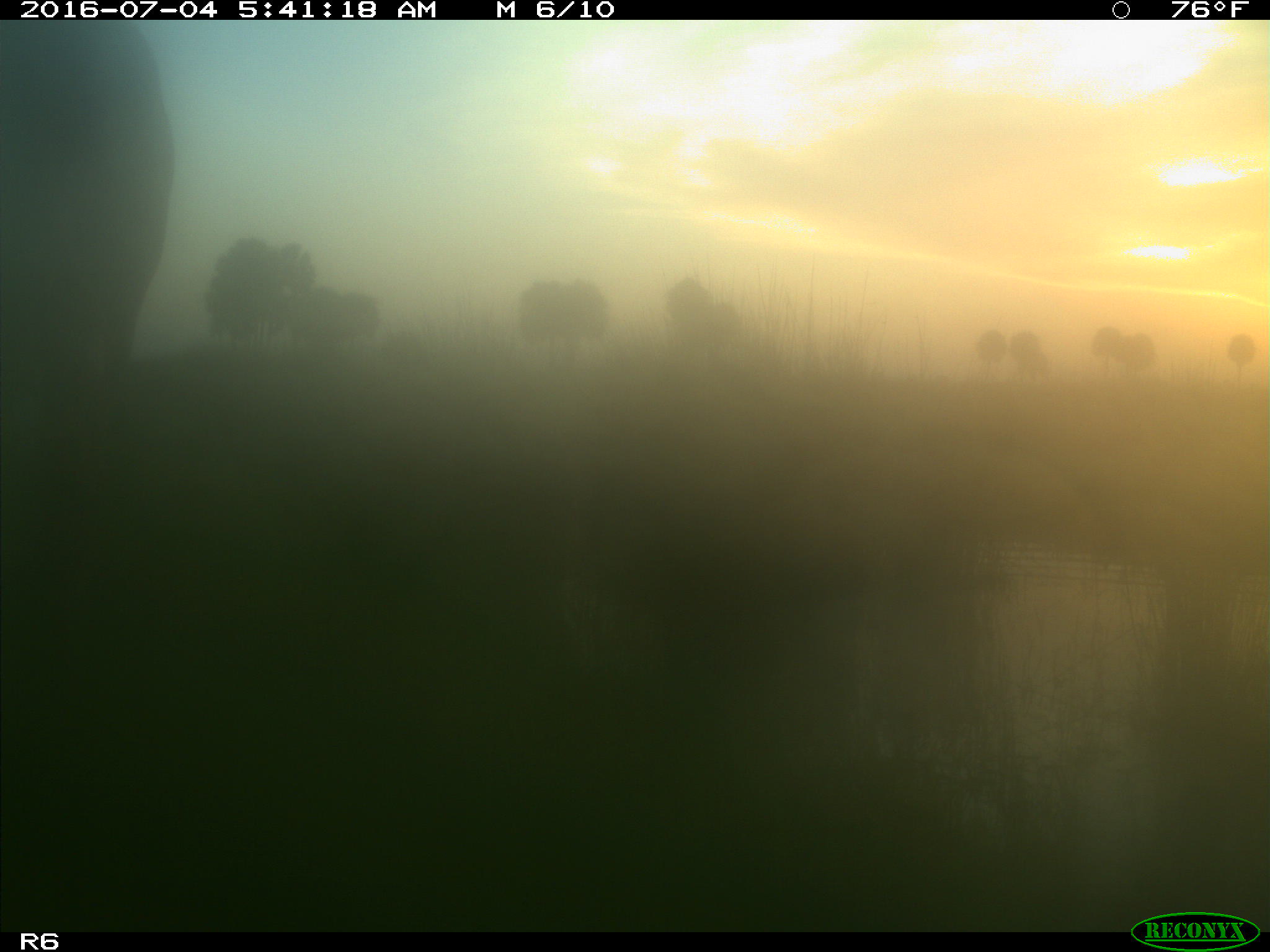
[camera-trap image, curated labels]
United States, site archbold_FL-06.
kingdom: Animalia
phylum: Chordata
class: Mammalia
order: Artiodactyla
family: Bovidae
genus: Bos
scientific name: Bos taurus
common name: domestic cow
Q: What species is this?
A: Bos taurus (domestic cow).